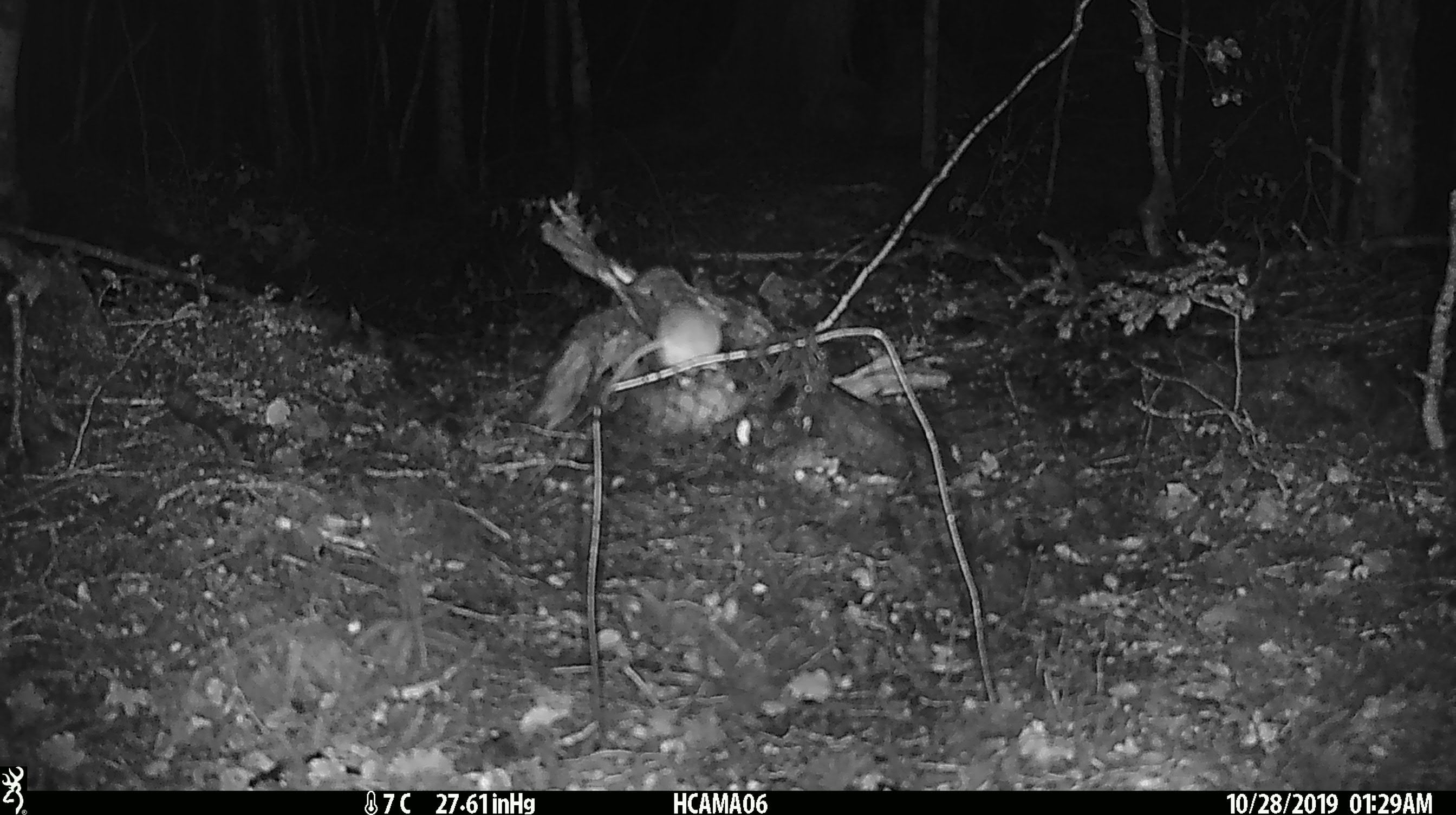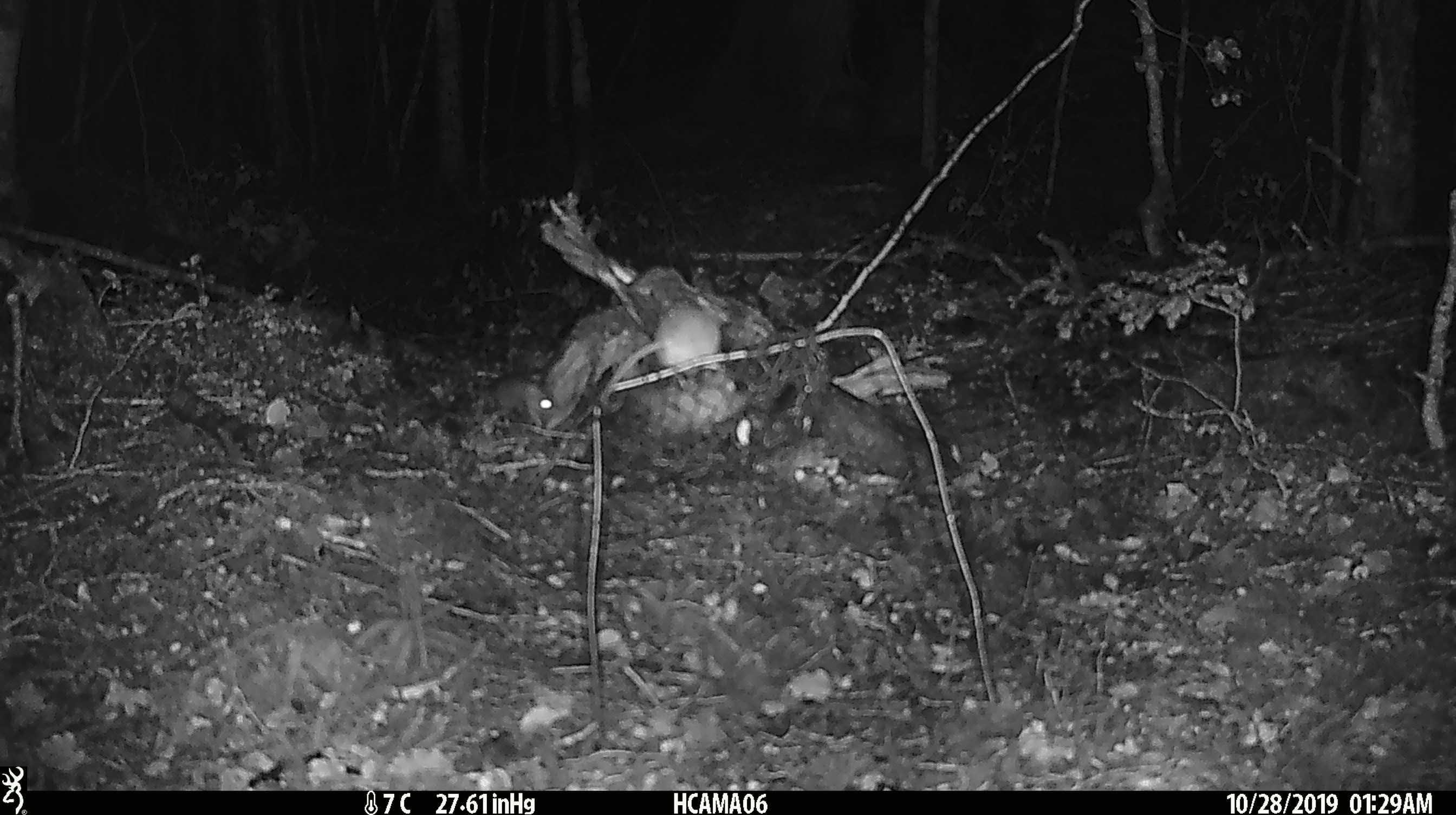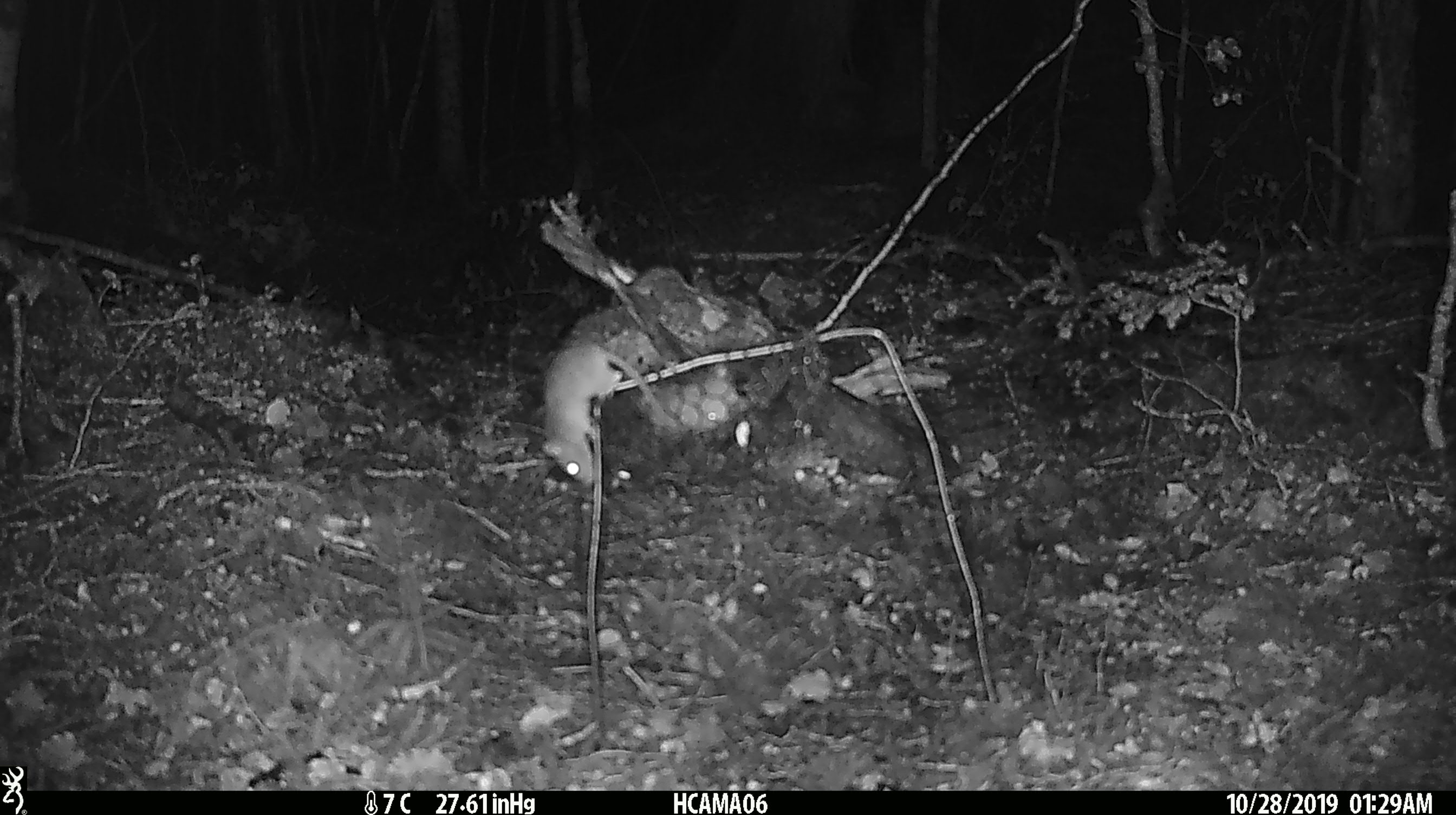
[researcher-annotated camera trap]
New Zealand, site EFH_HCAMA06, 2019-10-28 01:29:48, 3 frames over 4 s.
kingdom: Animalia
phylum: Chordata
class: Mammalia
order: Rodentia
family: Muridae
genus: Mus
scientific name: Mus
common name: mouse